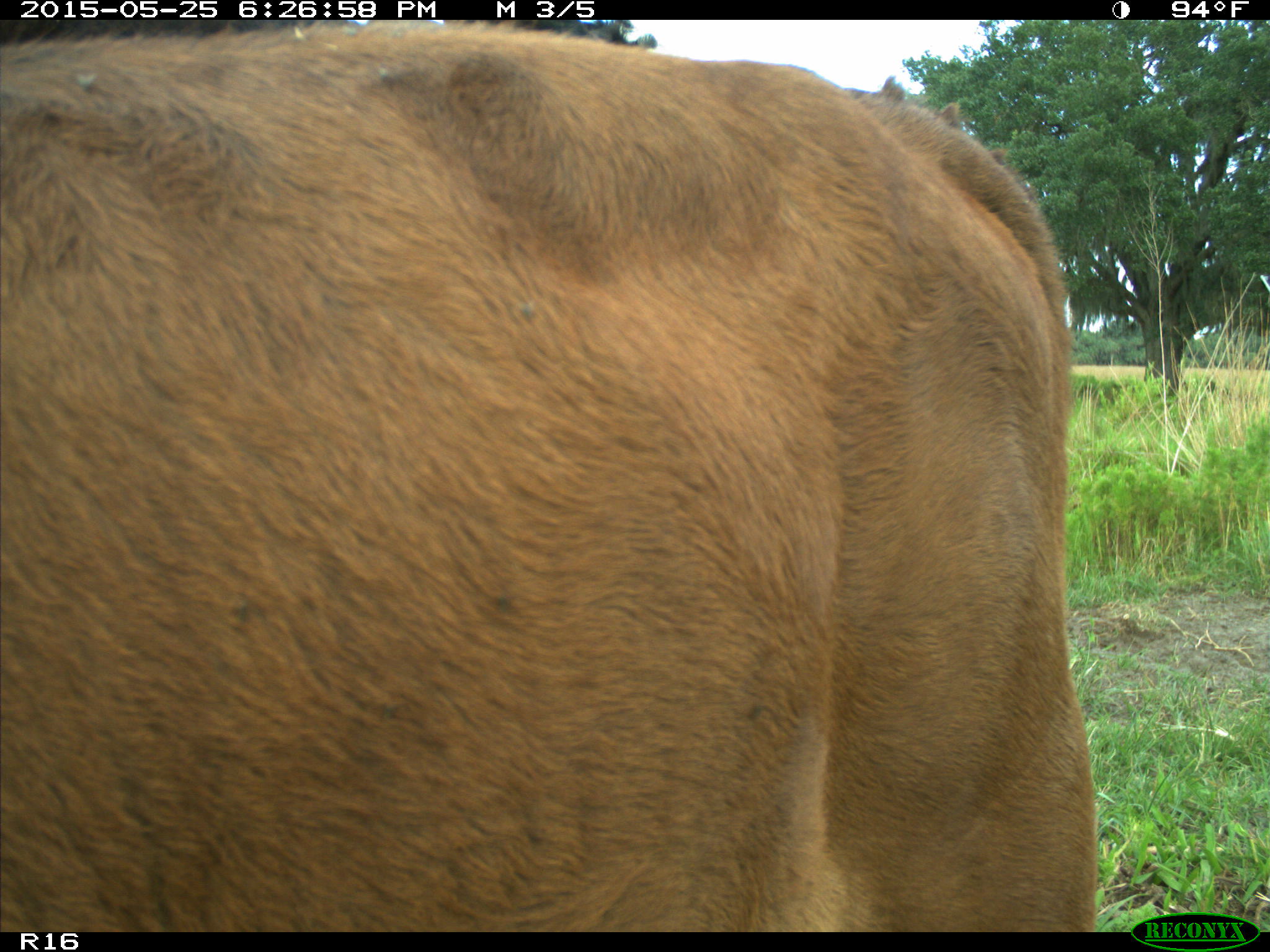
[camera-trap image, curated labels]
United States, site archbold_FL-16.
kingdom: Animalia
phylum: Chordata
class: Mammalia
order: Artiodactyla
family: Bovidae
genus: Bos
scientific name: Bos taurus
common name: domestic cow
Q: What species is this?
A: Bos taurus (domestic cow).